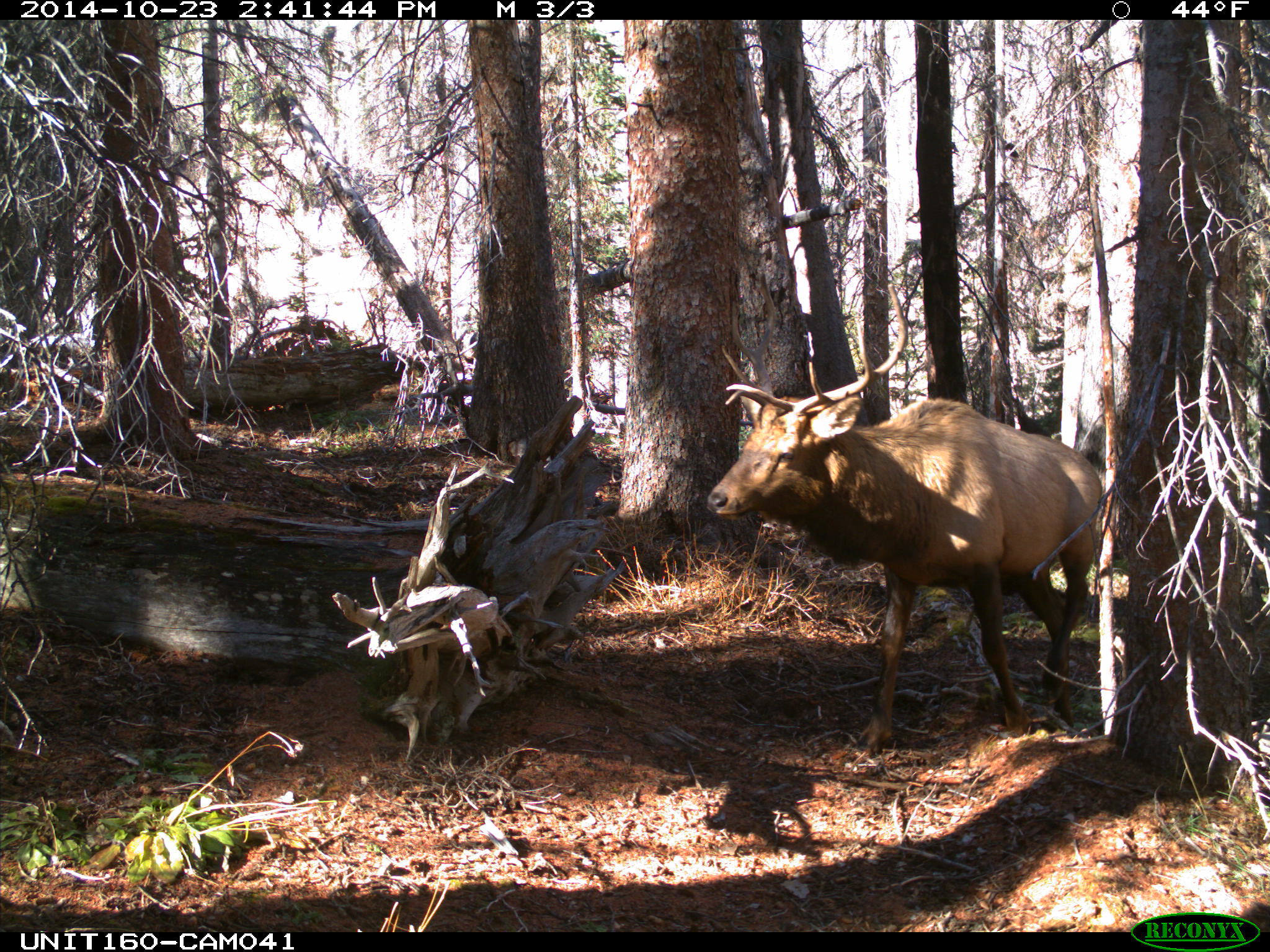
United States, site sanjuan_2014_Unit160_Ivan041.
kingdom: Animalia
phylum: Chordata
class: Mammalia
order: Artiodactyla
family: Cervidae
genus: Cervus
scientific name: Cervus elaphus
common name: red deer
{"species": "Cervus elaphus (red deer)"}